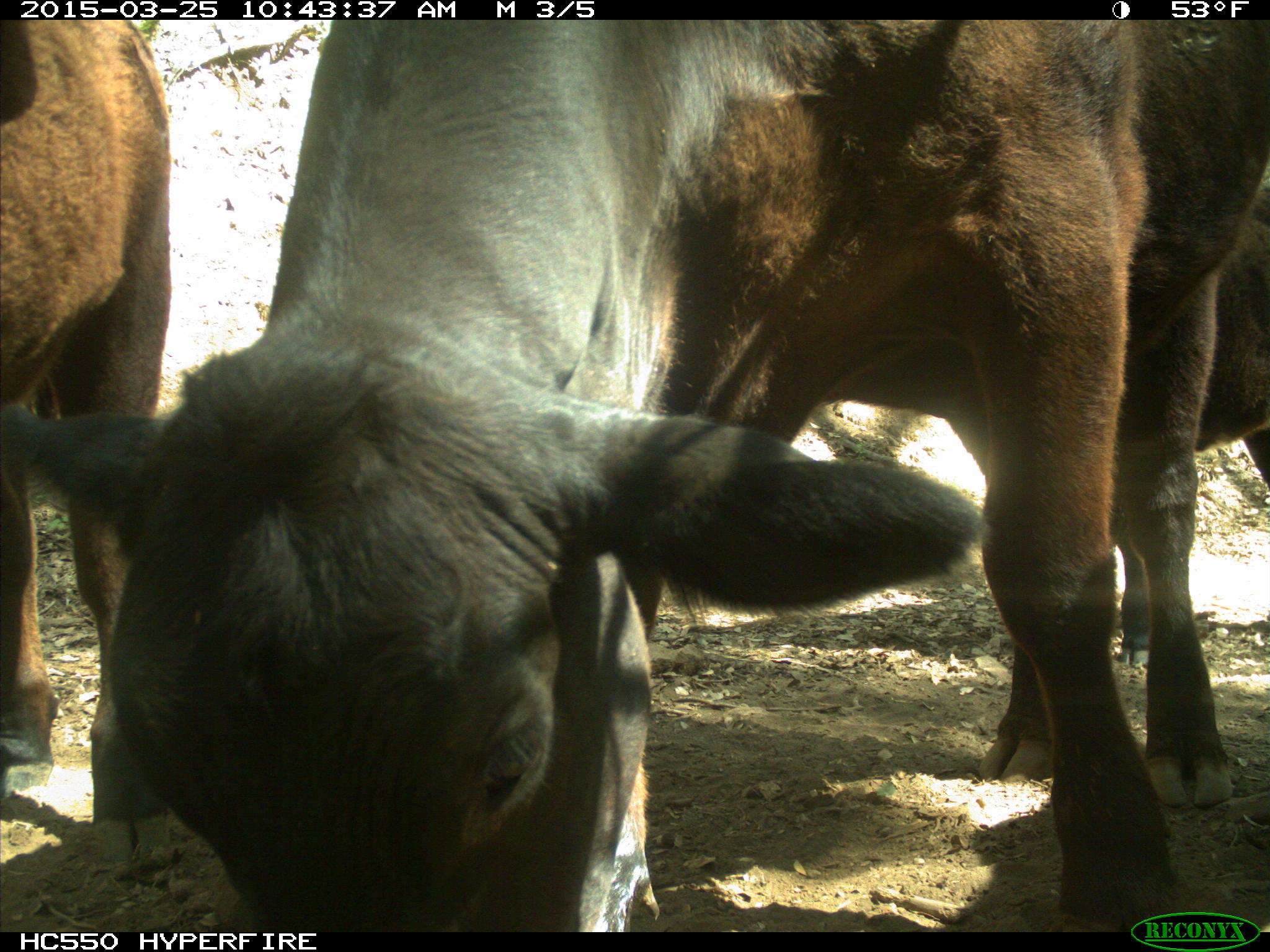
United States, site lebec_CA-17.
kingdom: Animalia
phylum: Chordata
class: Mammalia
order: Artiodactyla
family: Bovidae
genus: Bos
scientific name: Bos taurus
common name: domestic cow